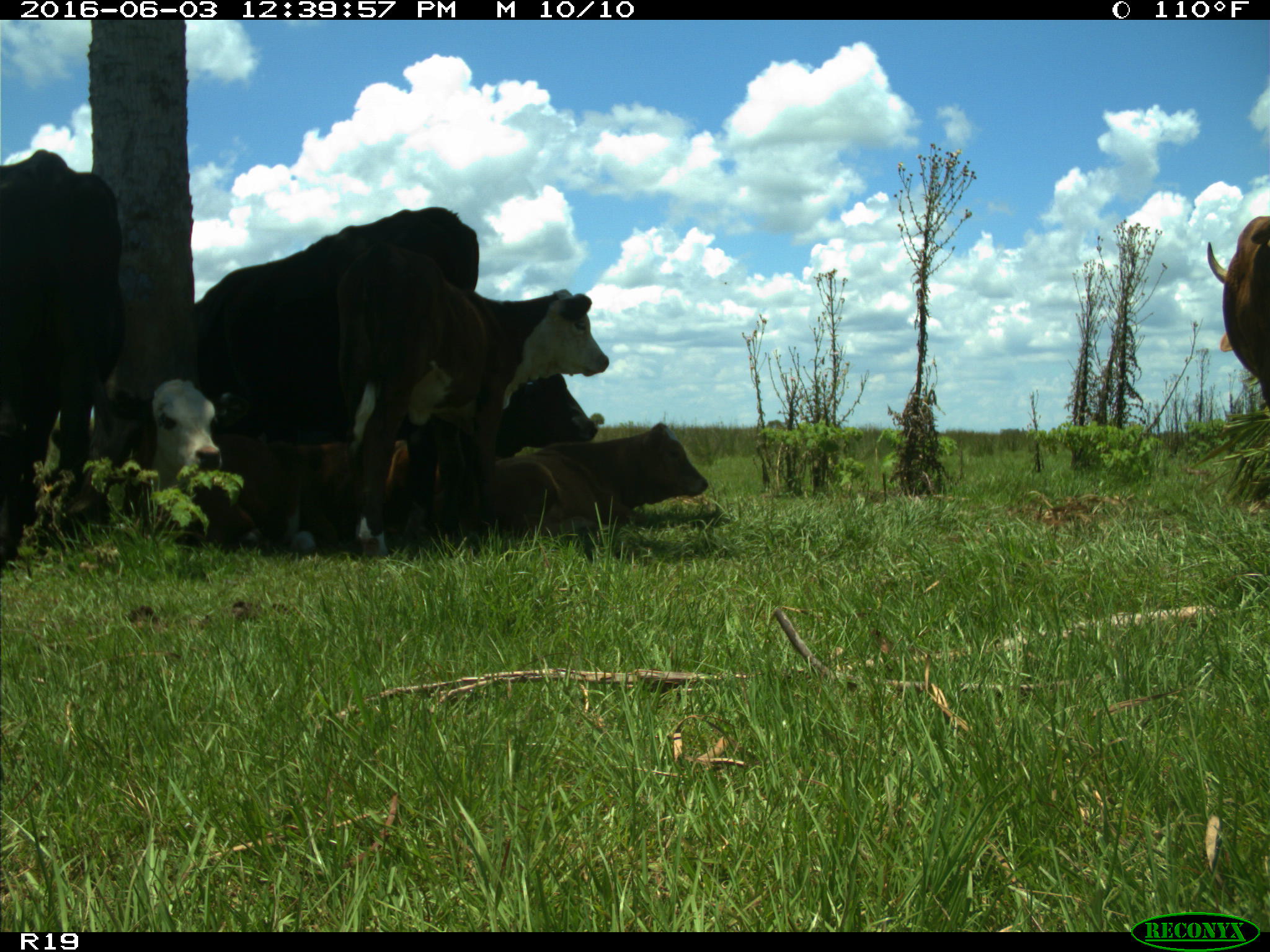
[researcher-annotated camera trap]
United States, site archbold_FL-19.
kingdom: Animalia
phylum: Chordata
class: Mammalia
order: Artiodactyla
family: Bovidae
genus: Bos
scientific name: Bos taurus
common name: domestic cow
Bos taurus (domestic cow).